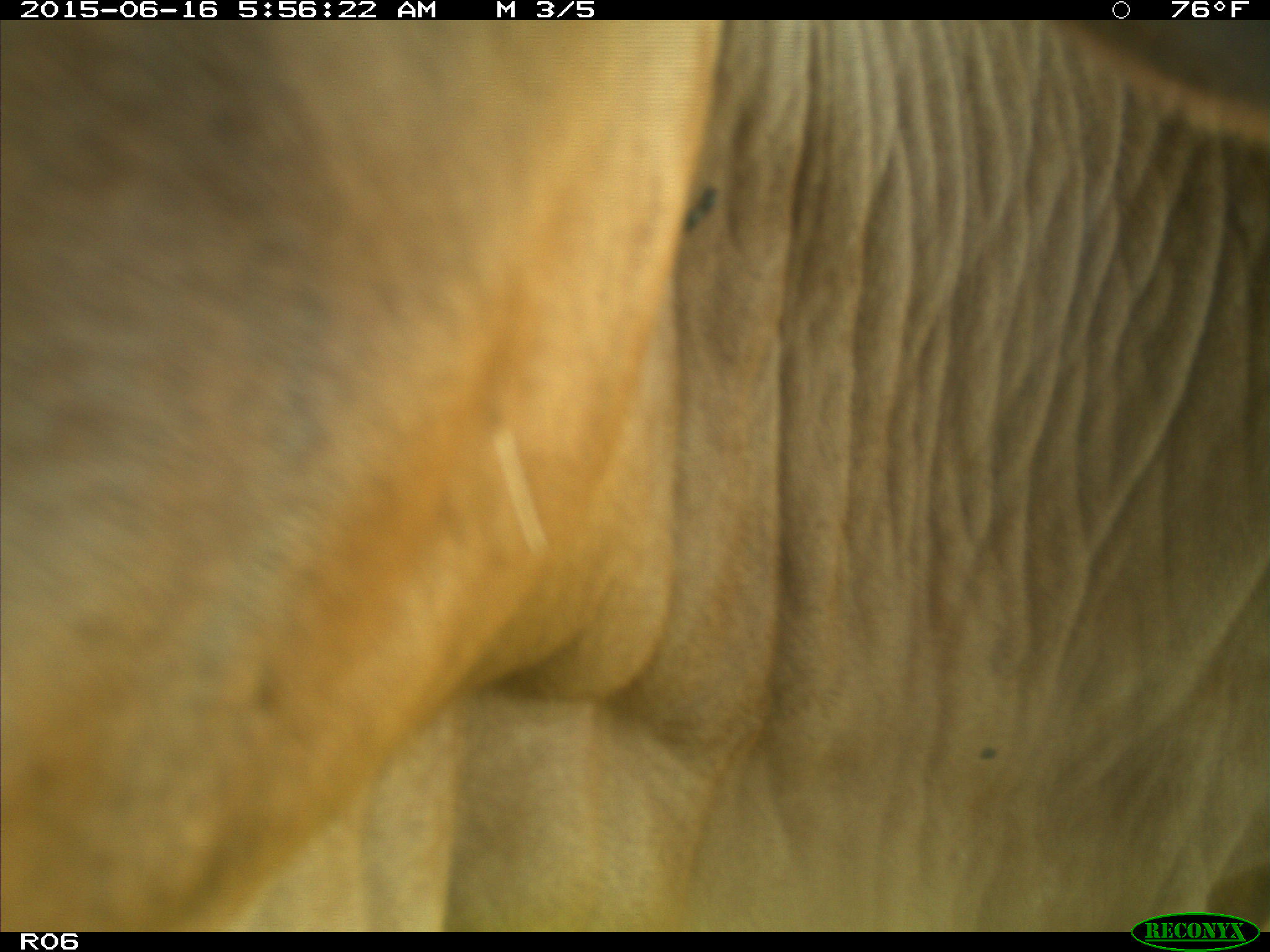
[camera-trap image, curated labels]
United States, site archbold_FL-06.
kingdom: Animalia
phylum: Chordata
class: Mammalia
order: Artiodactyla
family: Bovidae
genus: Bos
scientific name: Bos taurus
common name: domestic cow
Bos taurus (domestic cow).